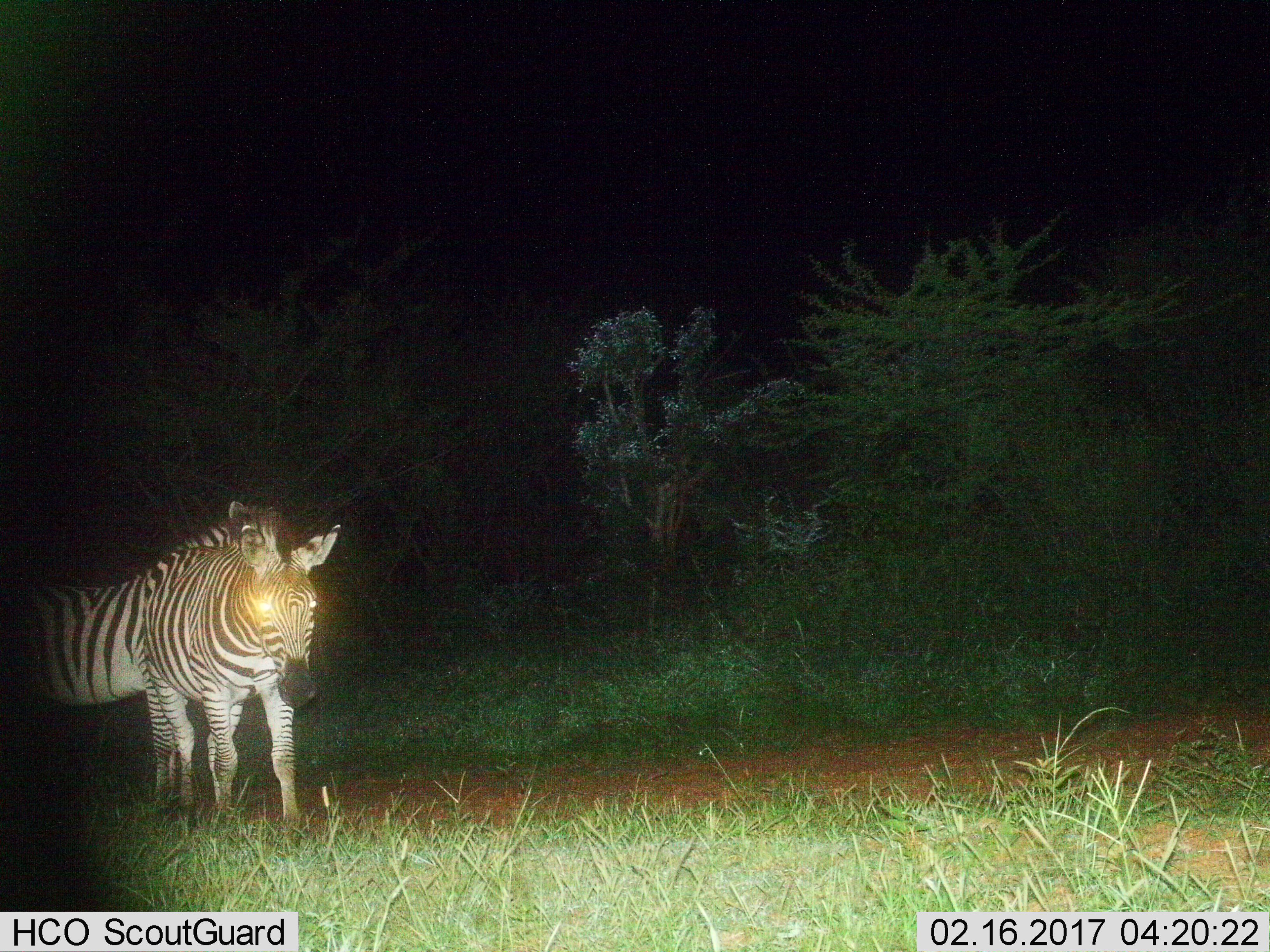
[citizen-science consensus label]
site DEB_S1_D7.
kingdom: Animalia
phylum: Chordata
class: Mammalia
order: Perissodactyla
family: Equidae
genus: Equus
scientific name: Equus quagga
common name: plains zebra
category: zebraplains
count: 2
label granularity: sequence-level